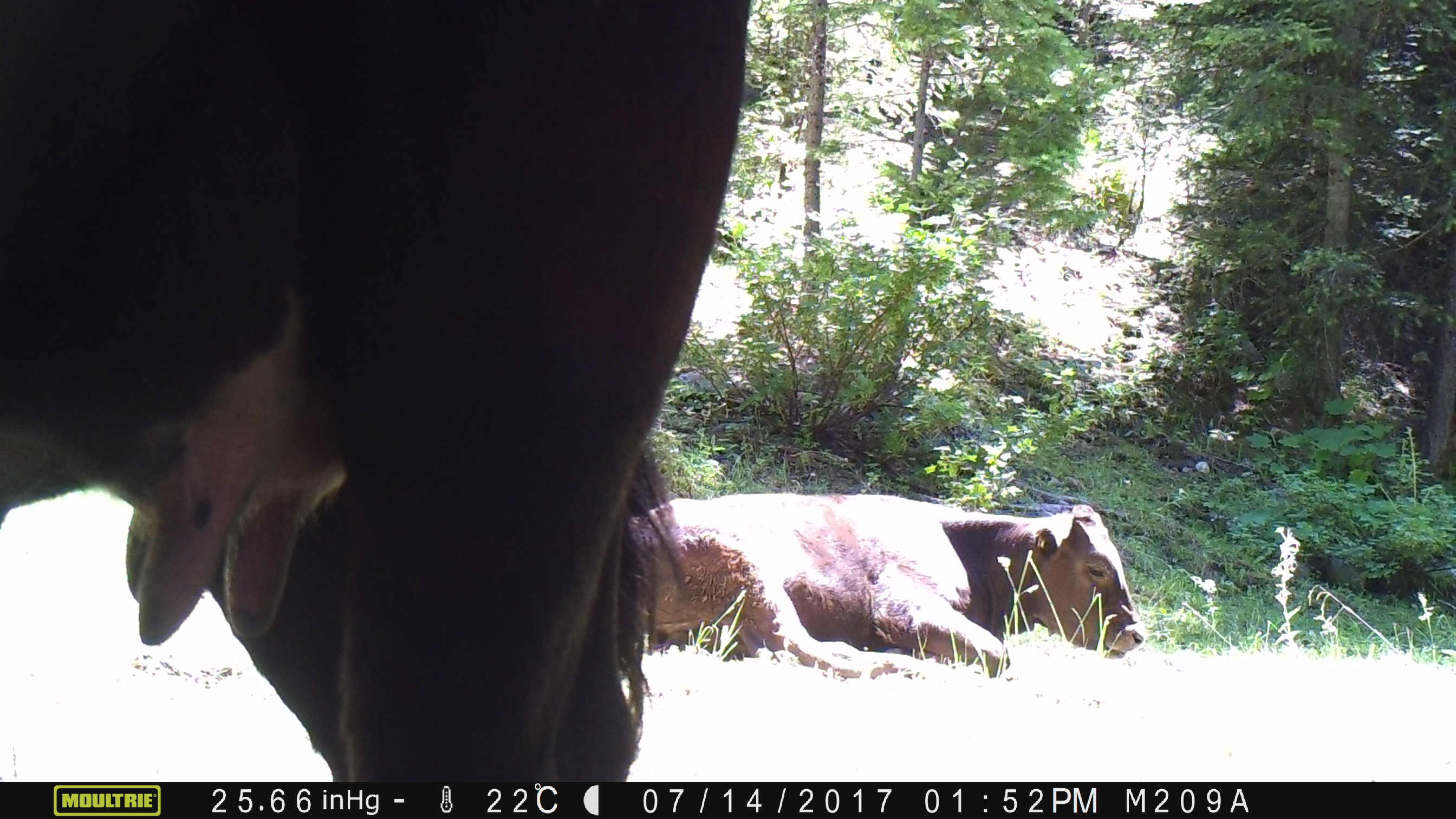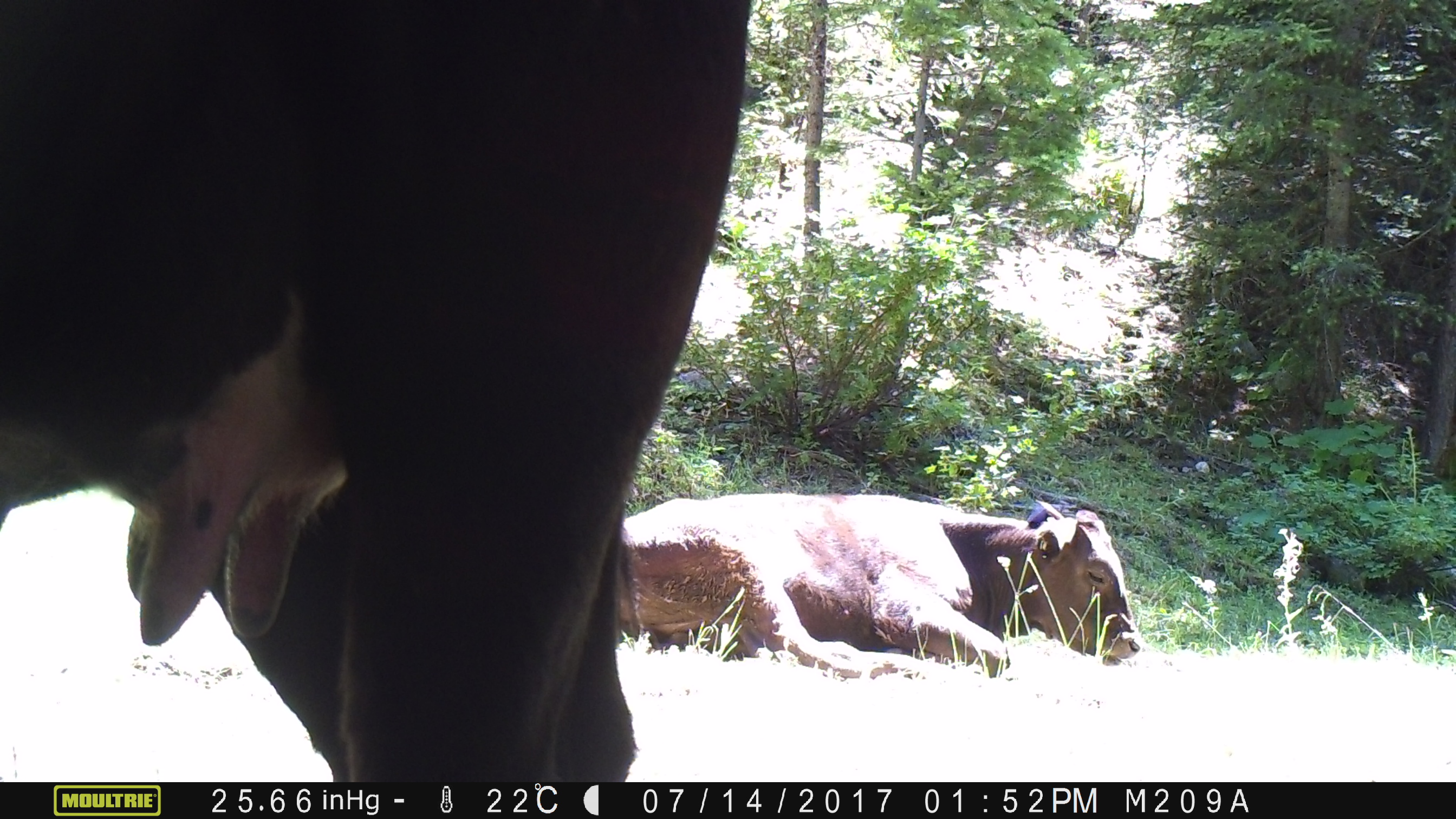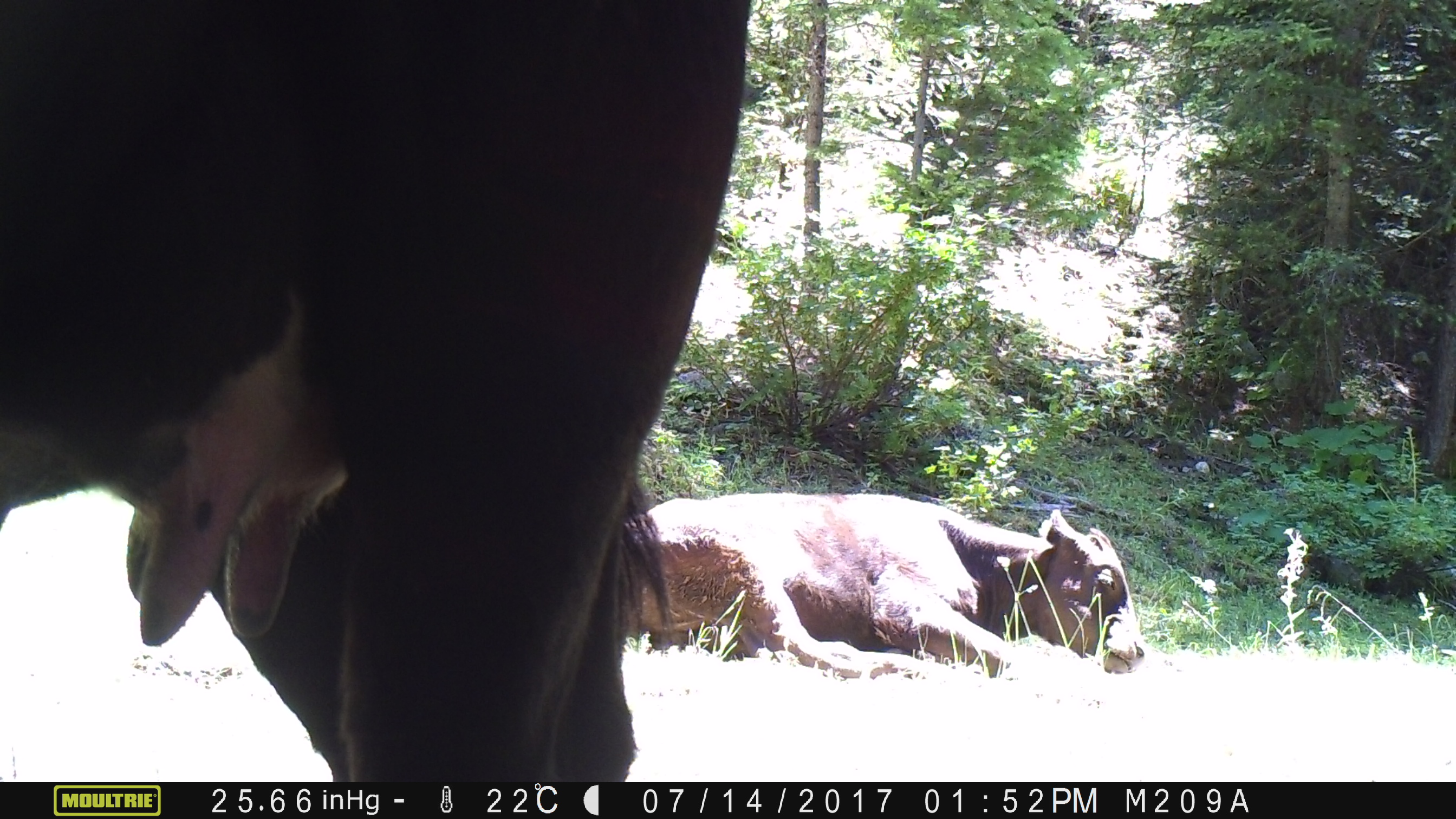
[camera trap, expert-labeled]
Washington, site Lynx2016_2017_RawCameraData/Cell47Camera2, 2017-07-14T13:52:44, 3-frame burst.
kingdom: Animalia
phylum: Chordata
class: Mammalia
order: Artiodactyla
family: Bovidae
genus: Bos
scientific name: Bos taurus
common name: domestic cattle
Domestic cattle (Bos taurus). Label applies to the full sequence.